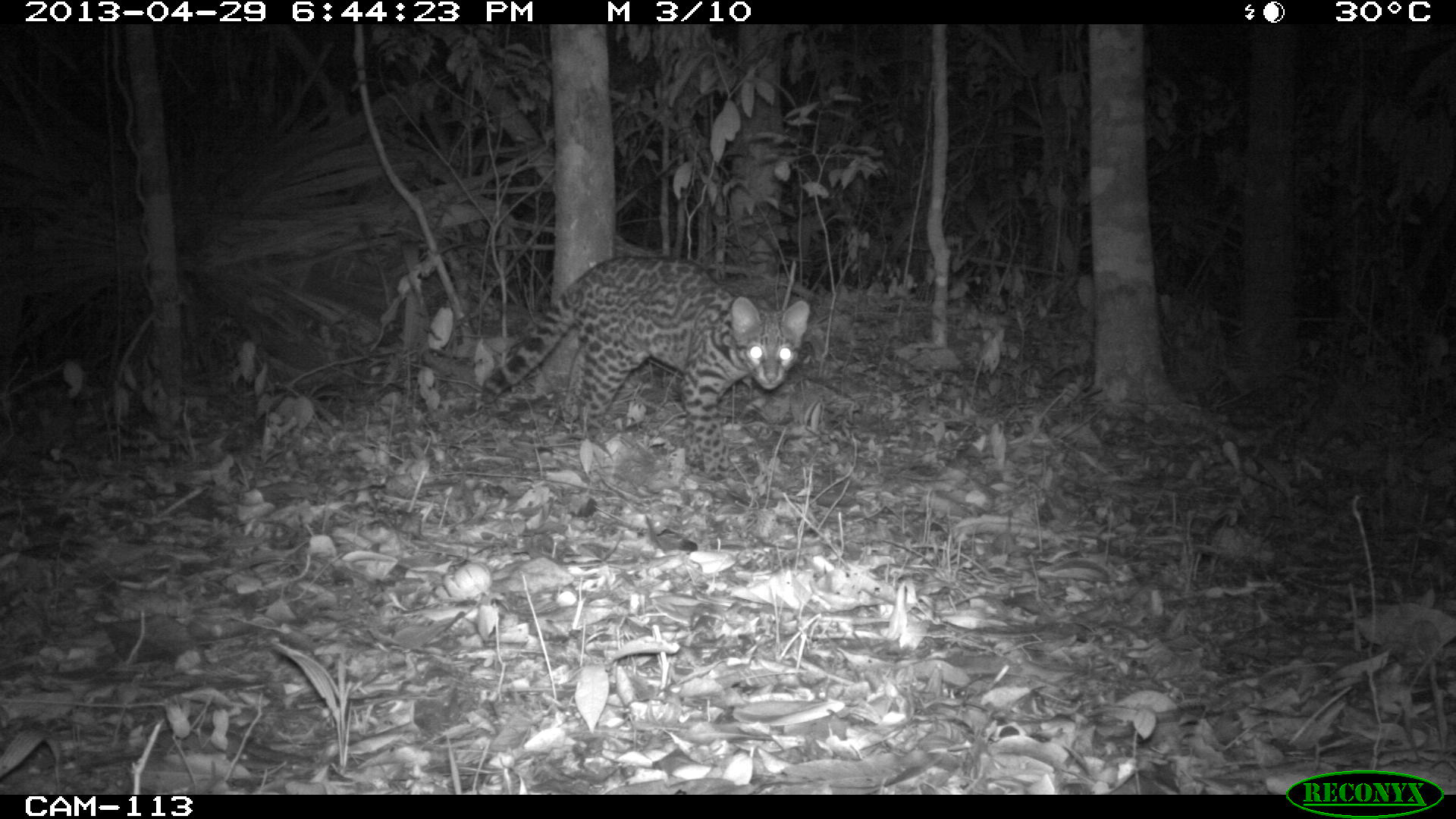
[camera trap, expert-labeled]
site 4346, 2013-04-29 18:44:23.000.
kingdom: Animalia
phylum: Chordata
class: Mammalia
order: Carnivora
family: Felidae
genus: Leopardus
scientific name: Leopardus wiedii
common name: margay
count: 1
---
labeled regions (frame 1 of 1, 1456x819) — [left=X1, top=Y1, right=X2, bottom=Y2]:
leopardus wiedii: [left=476, top=254, right=810, bottom=481]